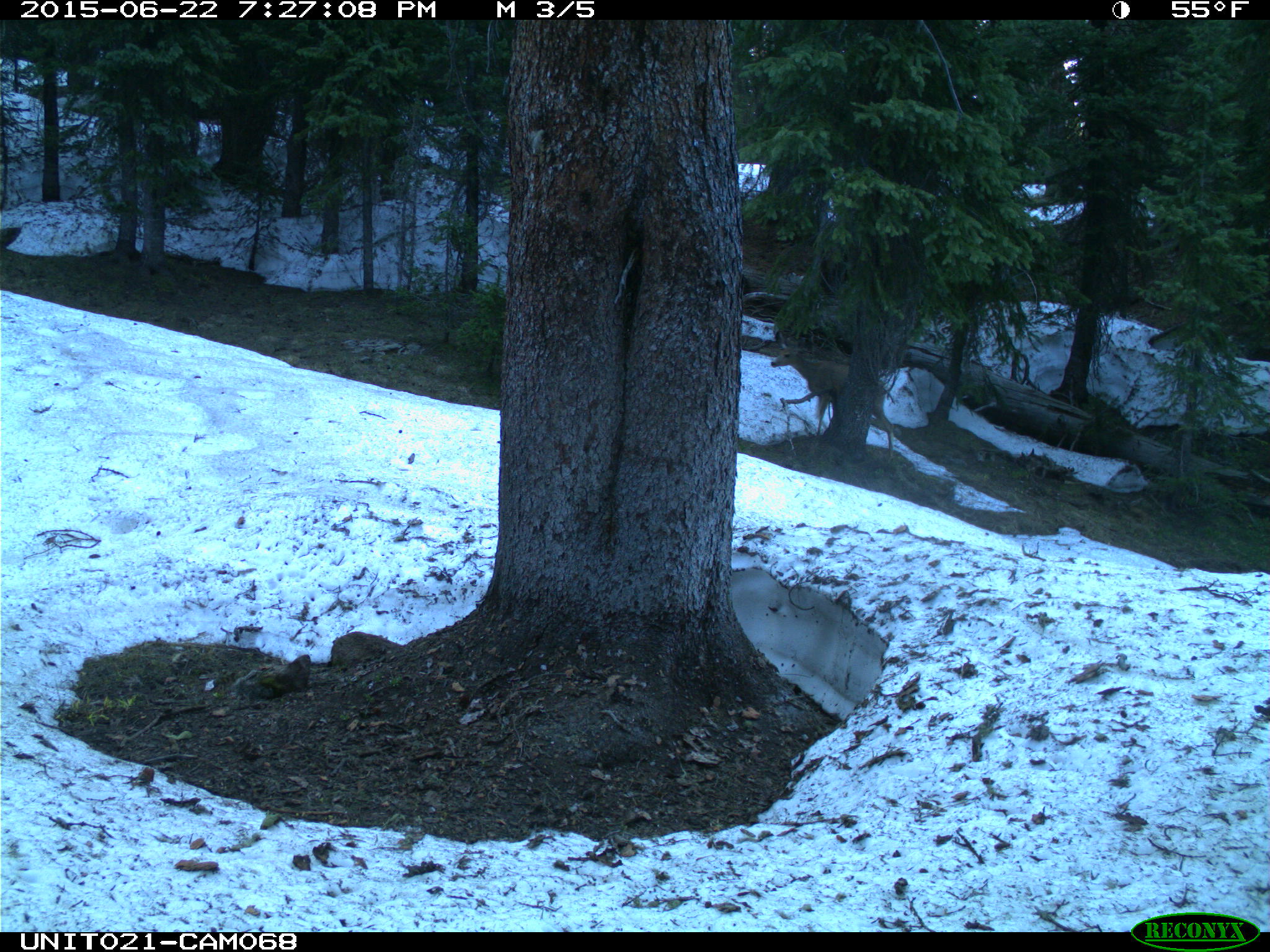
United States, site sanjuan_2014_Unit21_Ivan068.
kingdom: Animalia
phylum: Chordata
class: Mammalia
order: Artiodactyla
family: Cervidae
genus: Odocoileus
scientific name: Odocoileus hemionus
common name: mule deer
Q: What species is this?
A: Odocoileus hemionus (mule deer).